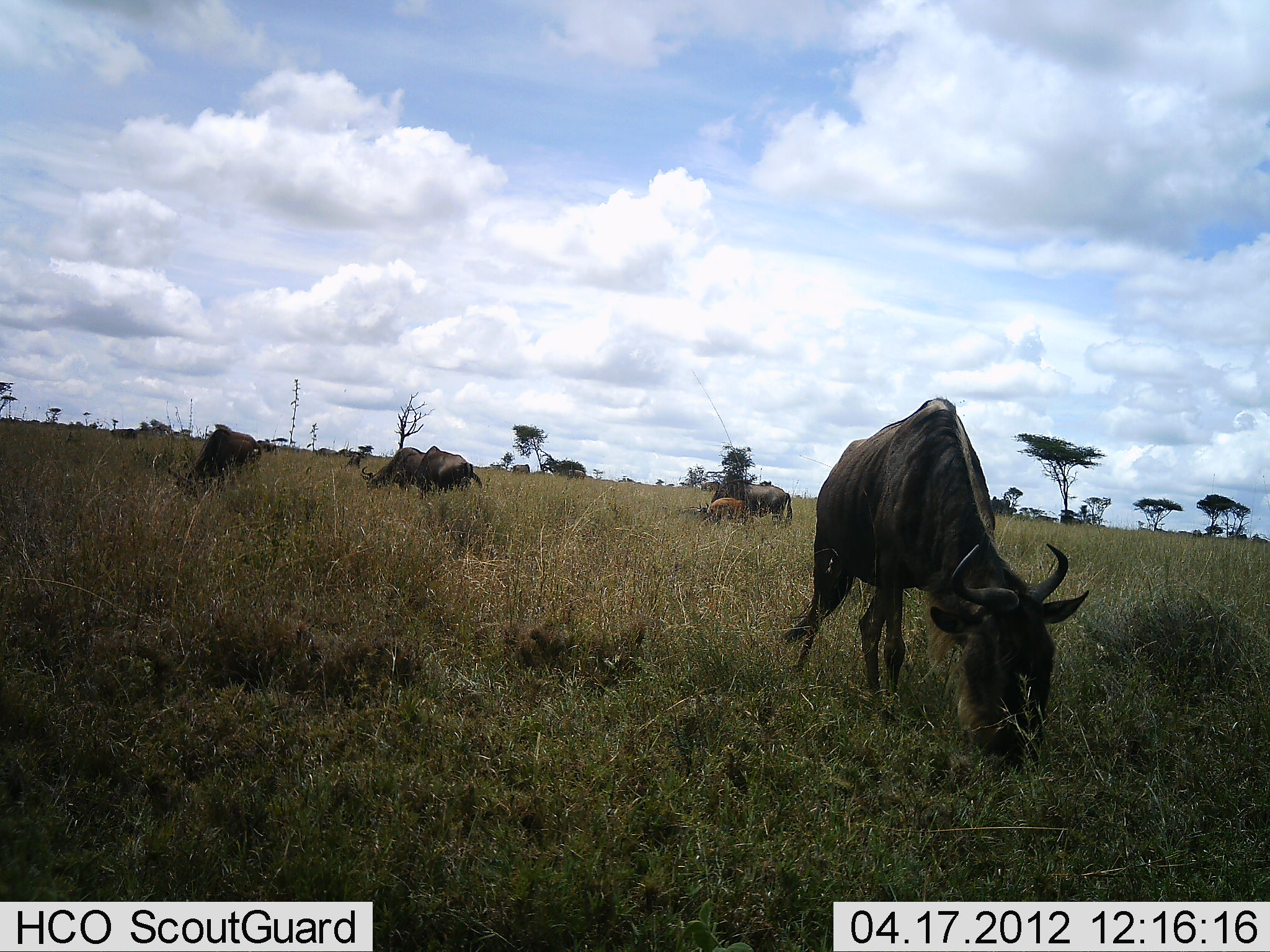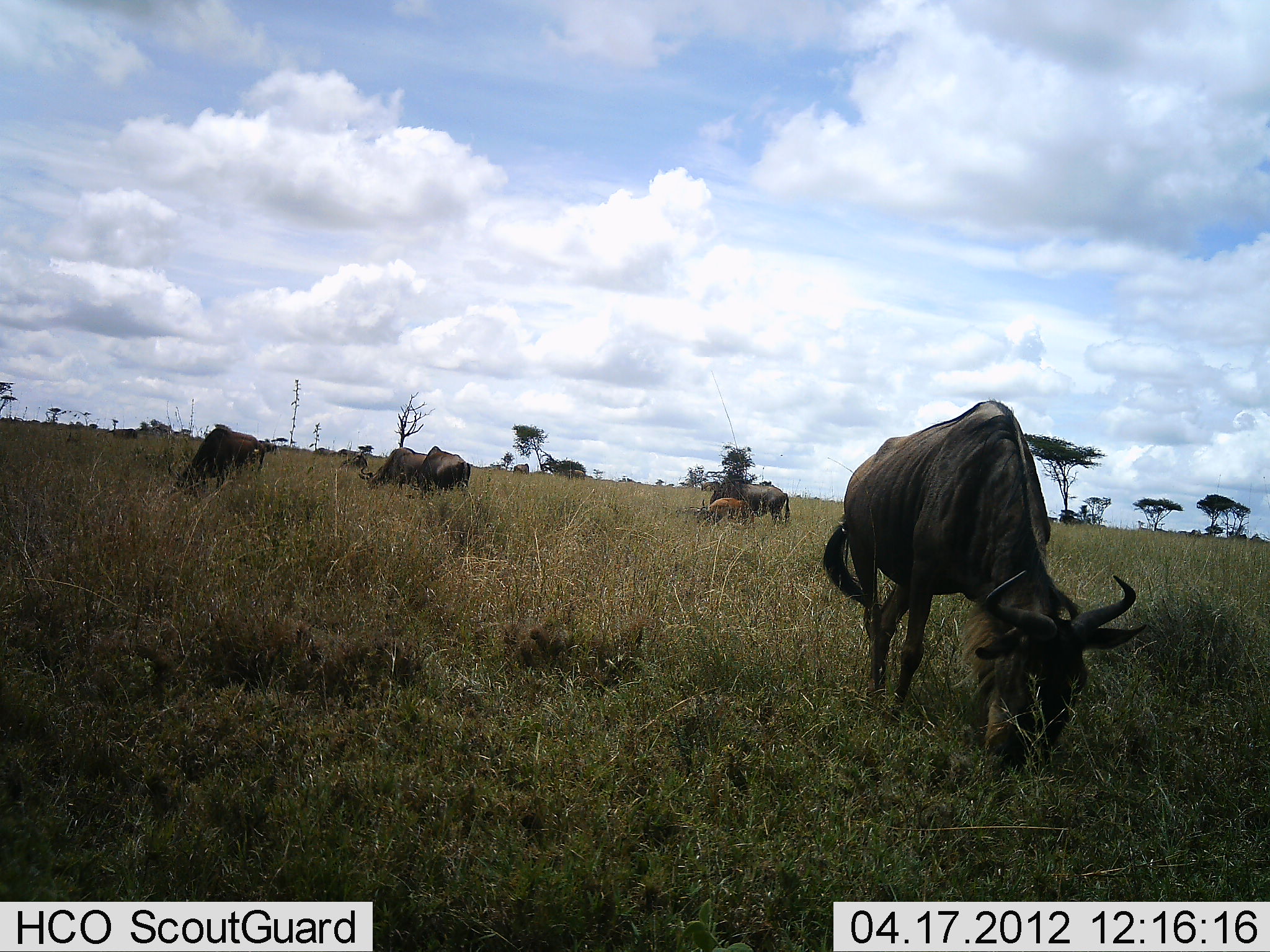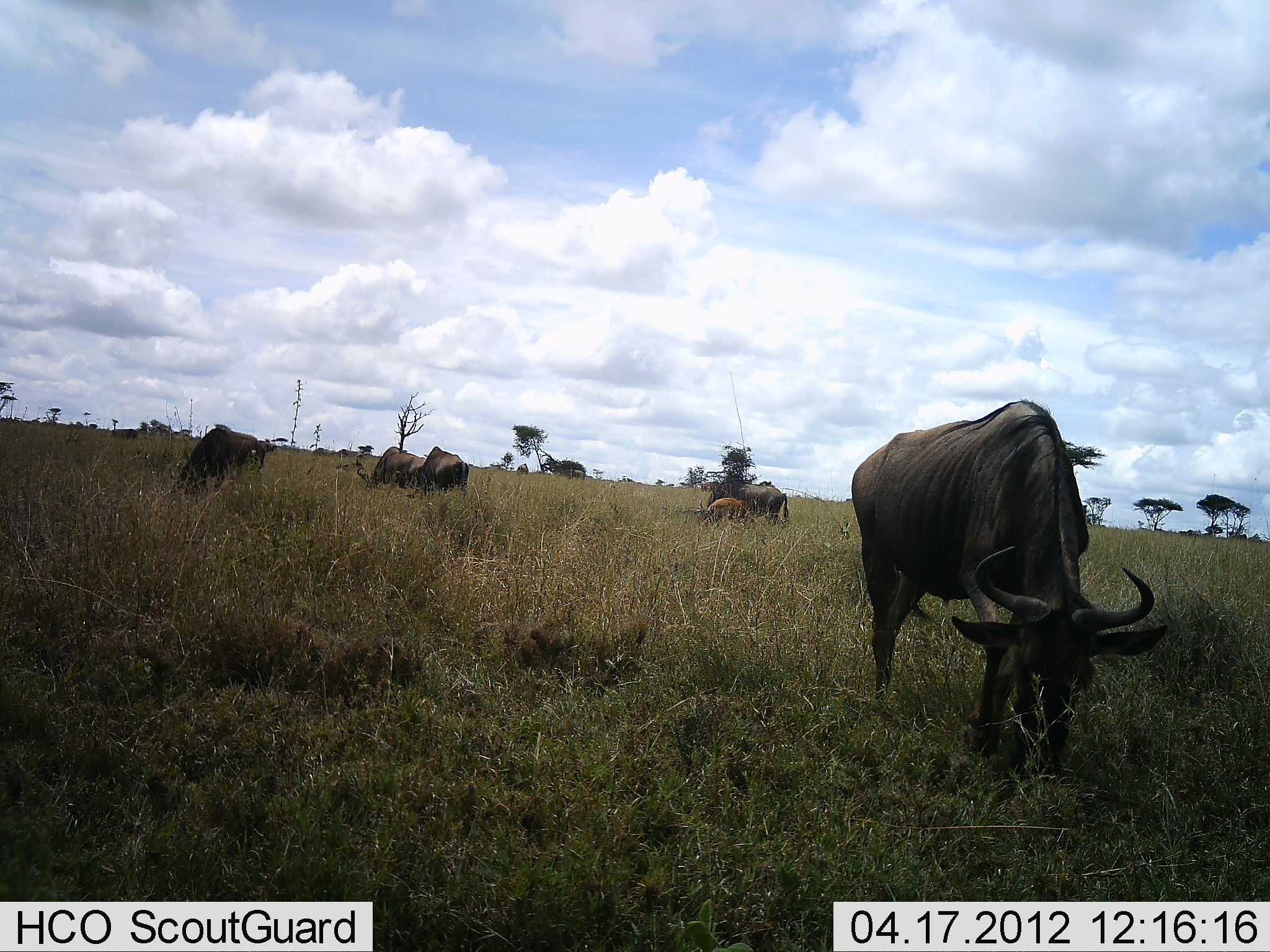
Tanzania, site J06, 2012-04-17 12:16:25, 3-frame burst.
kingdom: Animalia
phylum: Chordata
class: Mammalia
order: Artiodactyla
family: Bovidae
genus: Connochaetes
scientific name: Connochaetes taurinus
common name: blue wildebeest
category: wildebeest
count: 6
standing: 33%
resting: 10%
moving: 14%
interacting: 0%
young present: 48%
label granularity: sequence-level